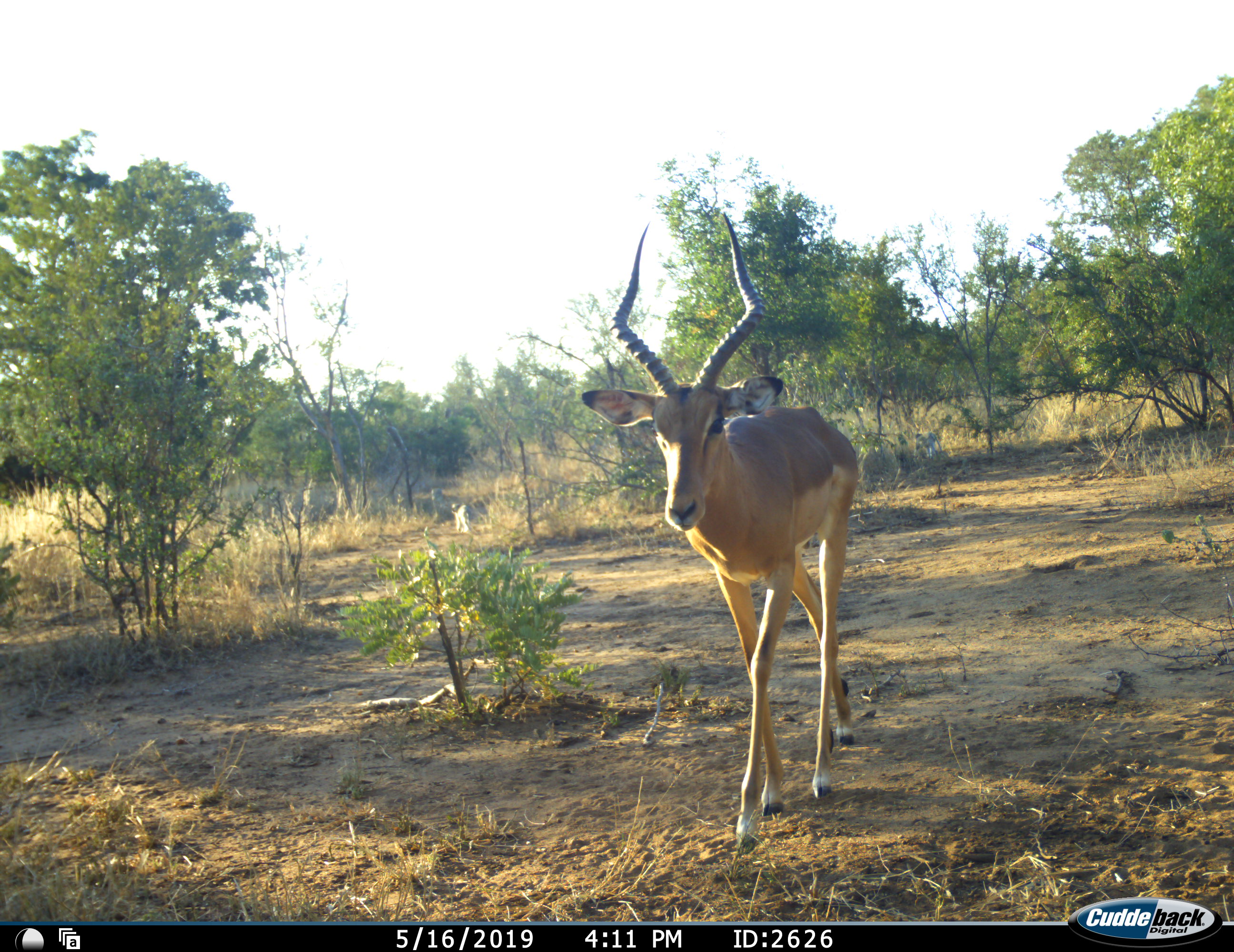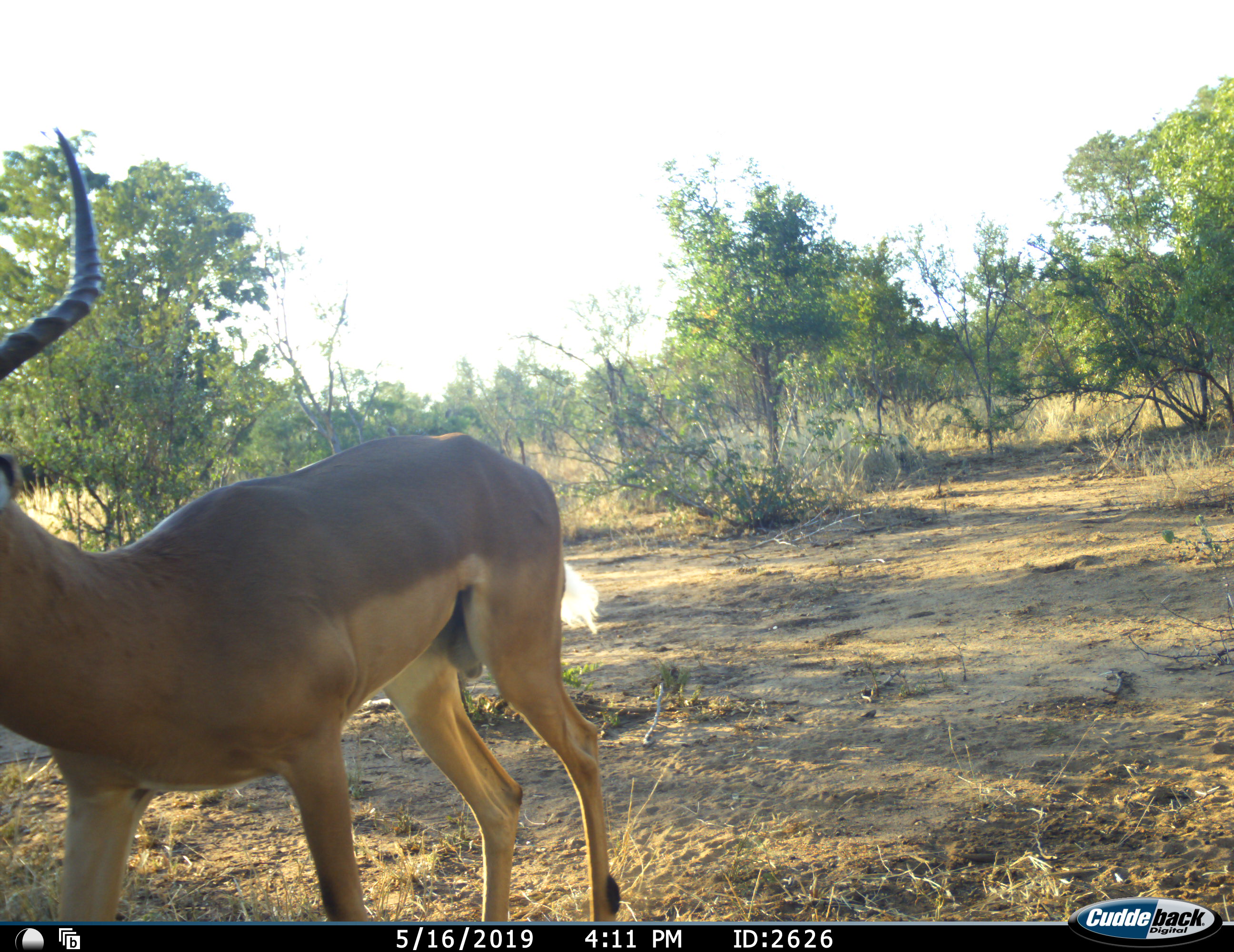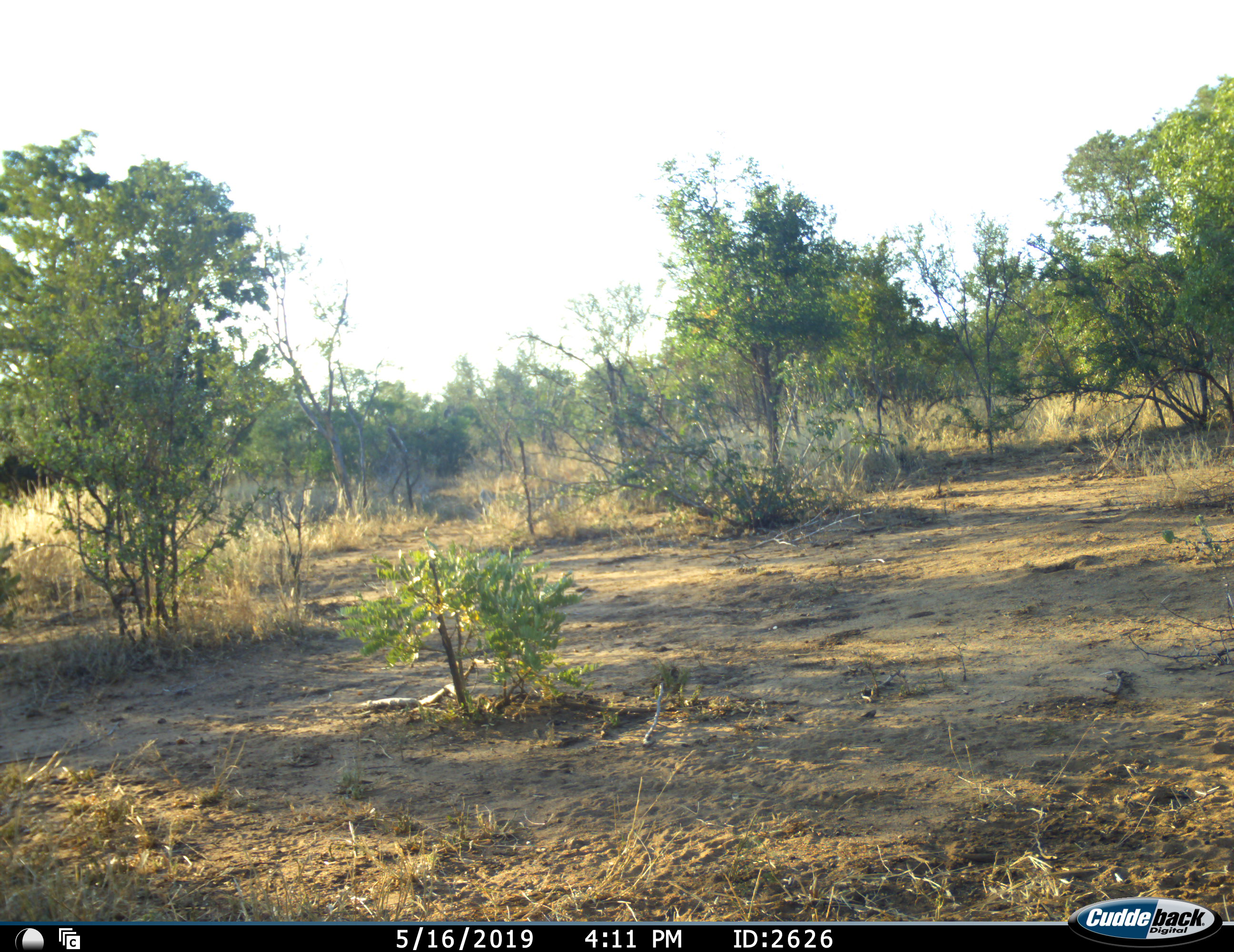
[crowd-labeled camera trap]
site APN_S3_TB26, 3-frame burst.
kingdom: Animalia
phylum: Chordata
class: Mammalia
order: Artiodactyla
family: Bovidae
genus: Aepyceros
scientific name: Aepyceros melampus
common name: impala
Impala (Aepyceros melampus), count 1. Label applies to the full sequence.